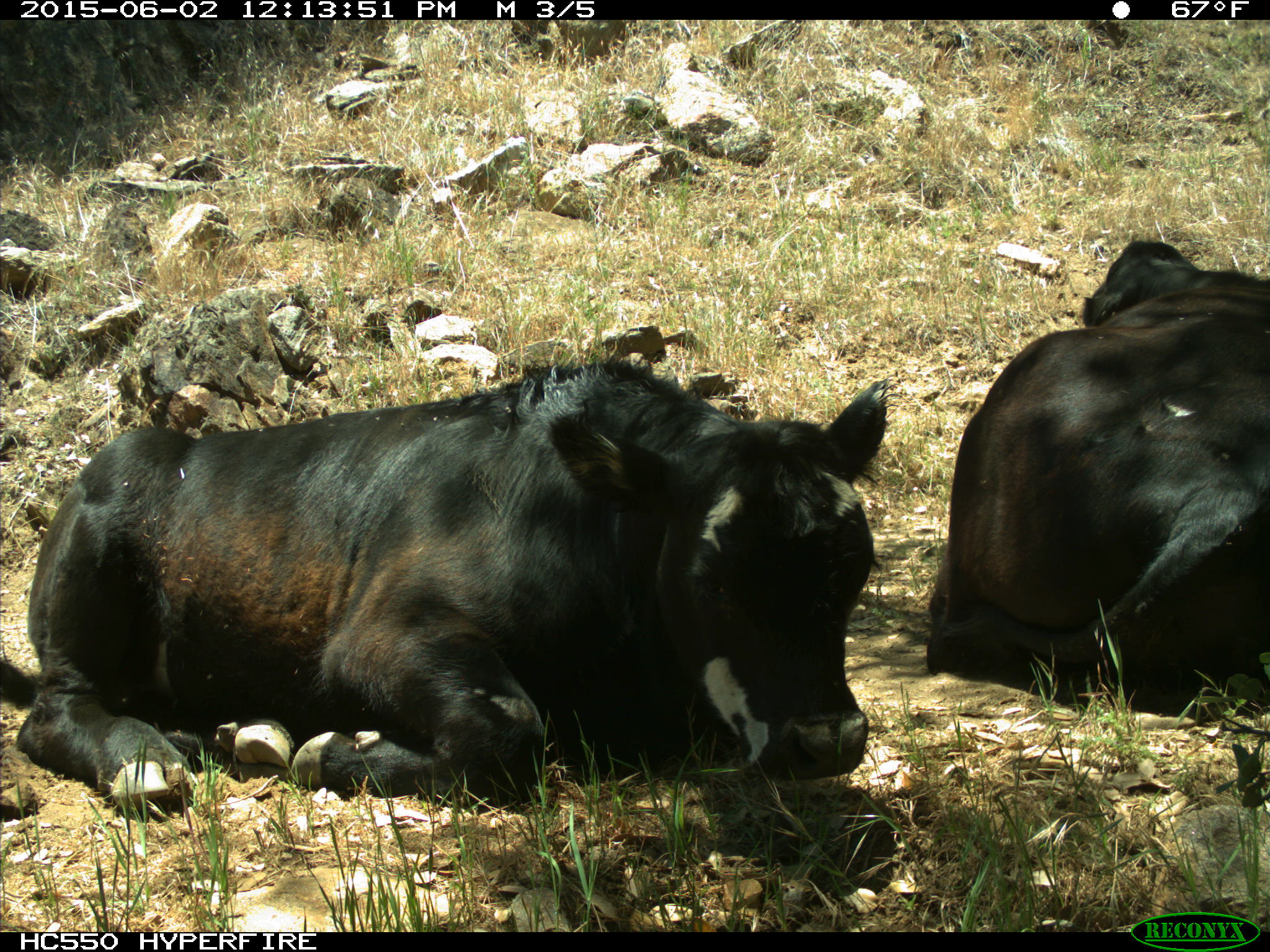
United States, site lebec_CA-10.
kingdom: Animalia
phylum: Chordata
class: Mammalia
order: Artiodactyla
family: Bovidae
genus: Bos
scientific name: Bos taurus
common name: domestic cow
Bos taurus (domestic cow).